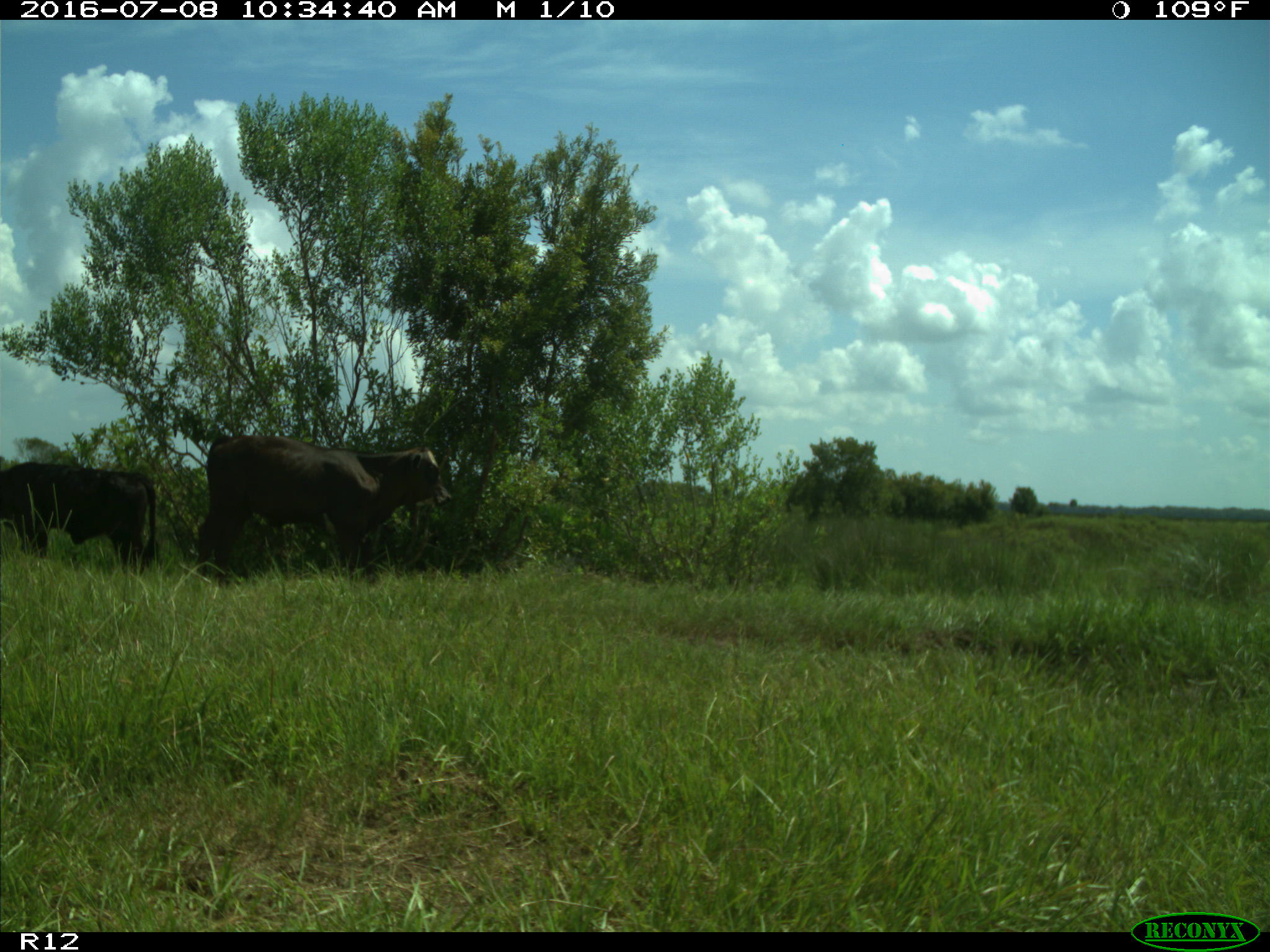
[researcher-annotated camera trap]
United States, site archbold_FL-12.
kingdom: Animalia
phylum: Chordata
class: Mammalia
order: Artiodactyla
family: Bovidae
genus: Bos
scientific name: Bos taurus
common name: domestic cow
Bos taurus (domestic cow).